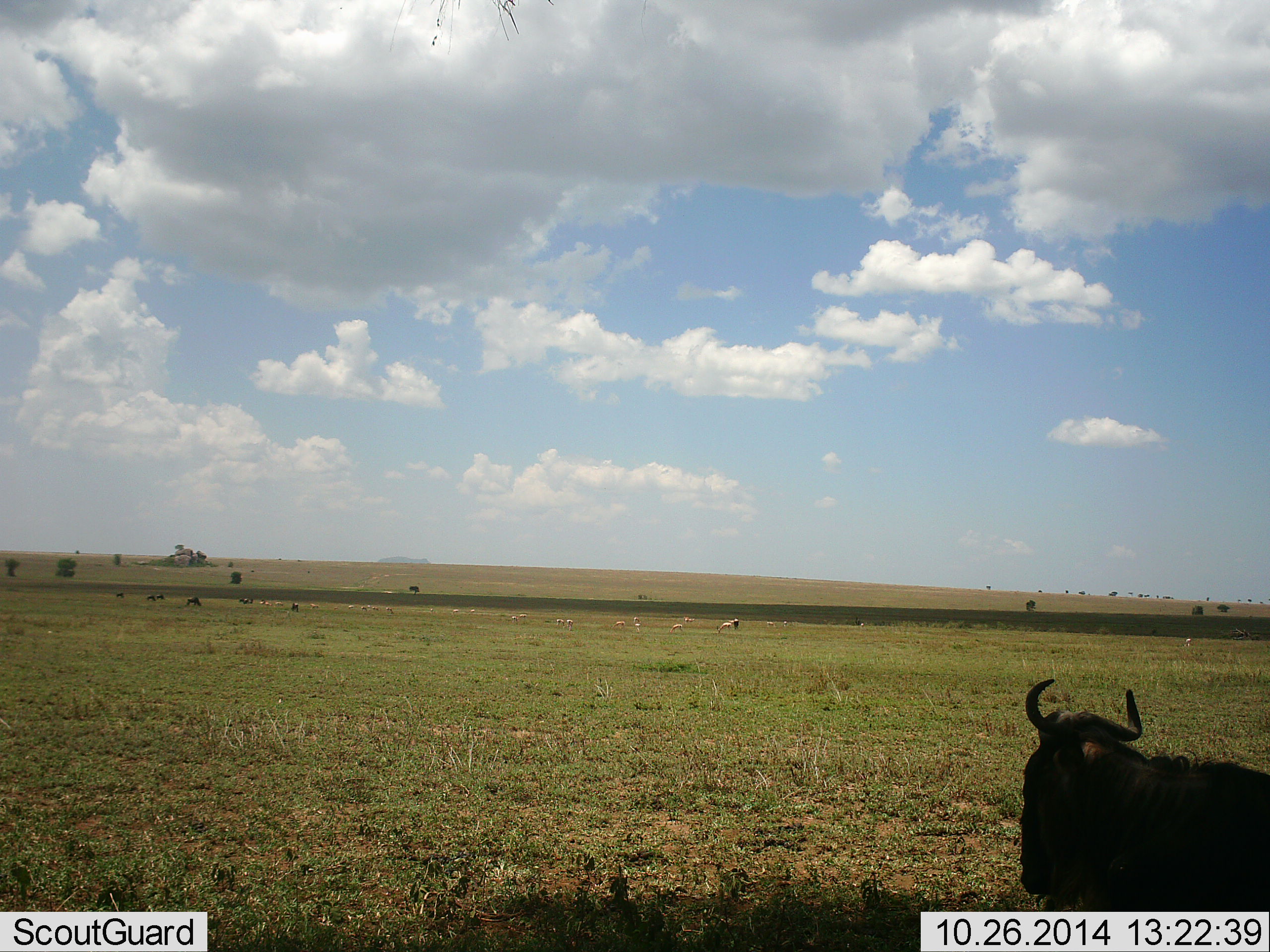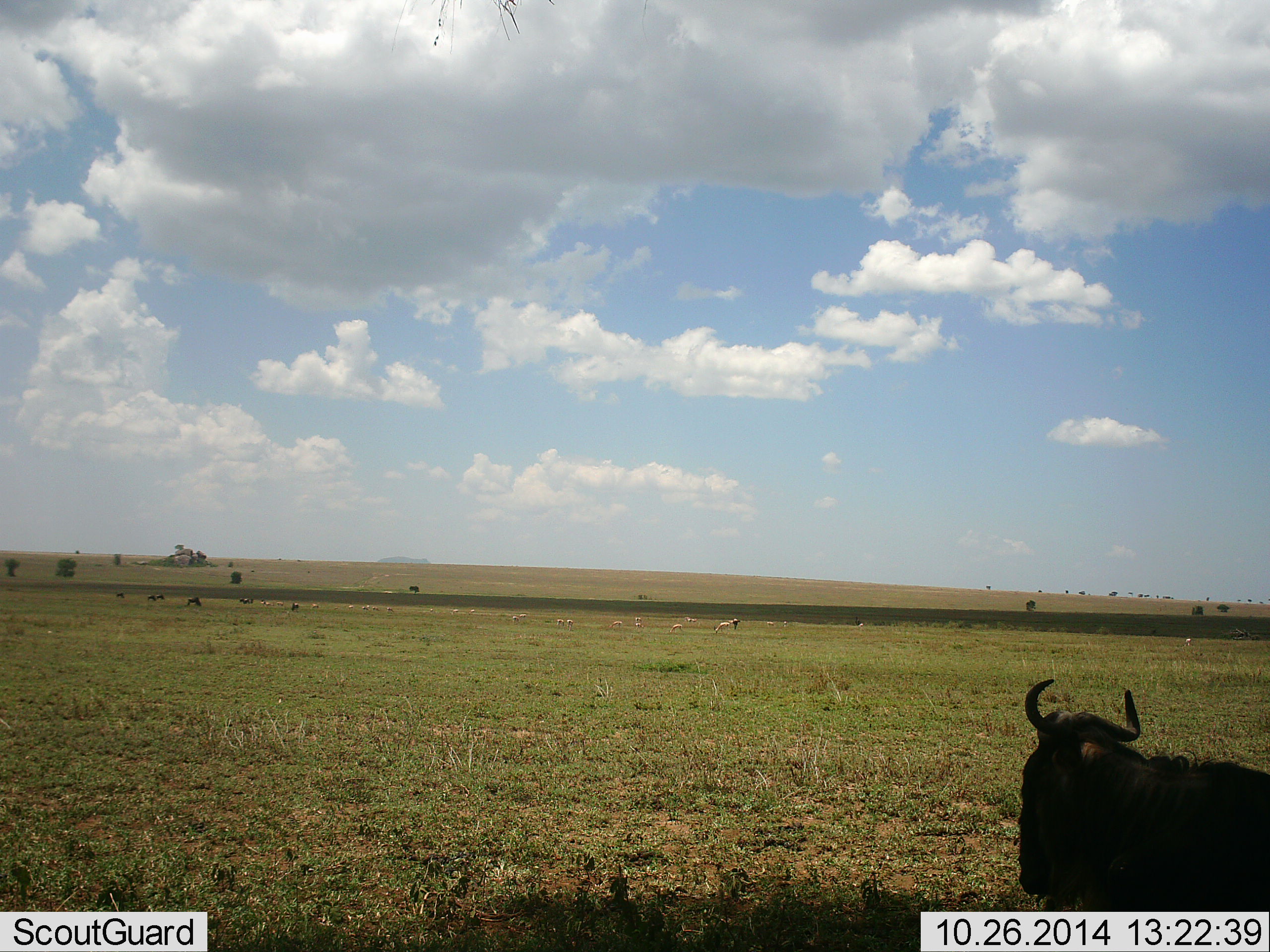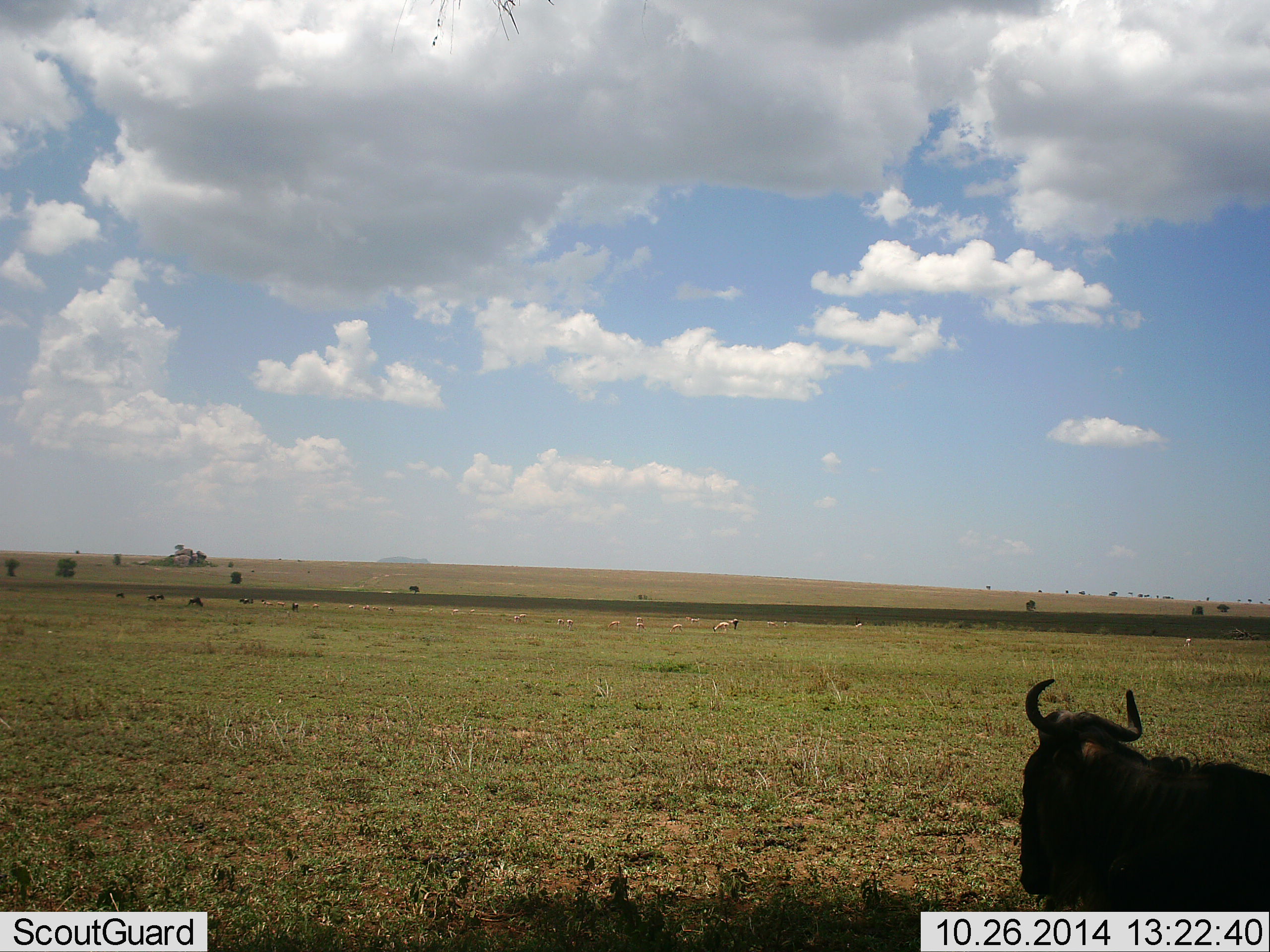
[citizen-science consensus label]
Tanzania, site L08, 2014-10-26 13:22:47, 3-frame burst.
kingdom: Animalia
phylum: Chordata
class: Mammalia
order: Artiodactyla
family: Bovidae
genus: Connochaetes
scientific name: Connochaetes taurinus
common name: blue wildebeest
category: wildebeest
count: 5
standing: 29%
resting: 79%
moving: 14%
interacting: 0%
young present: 0%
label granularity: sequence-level